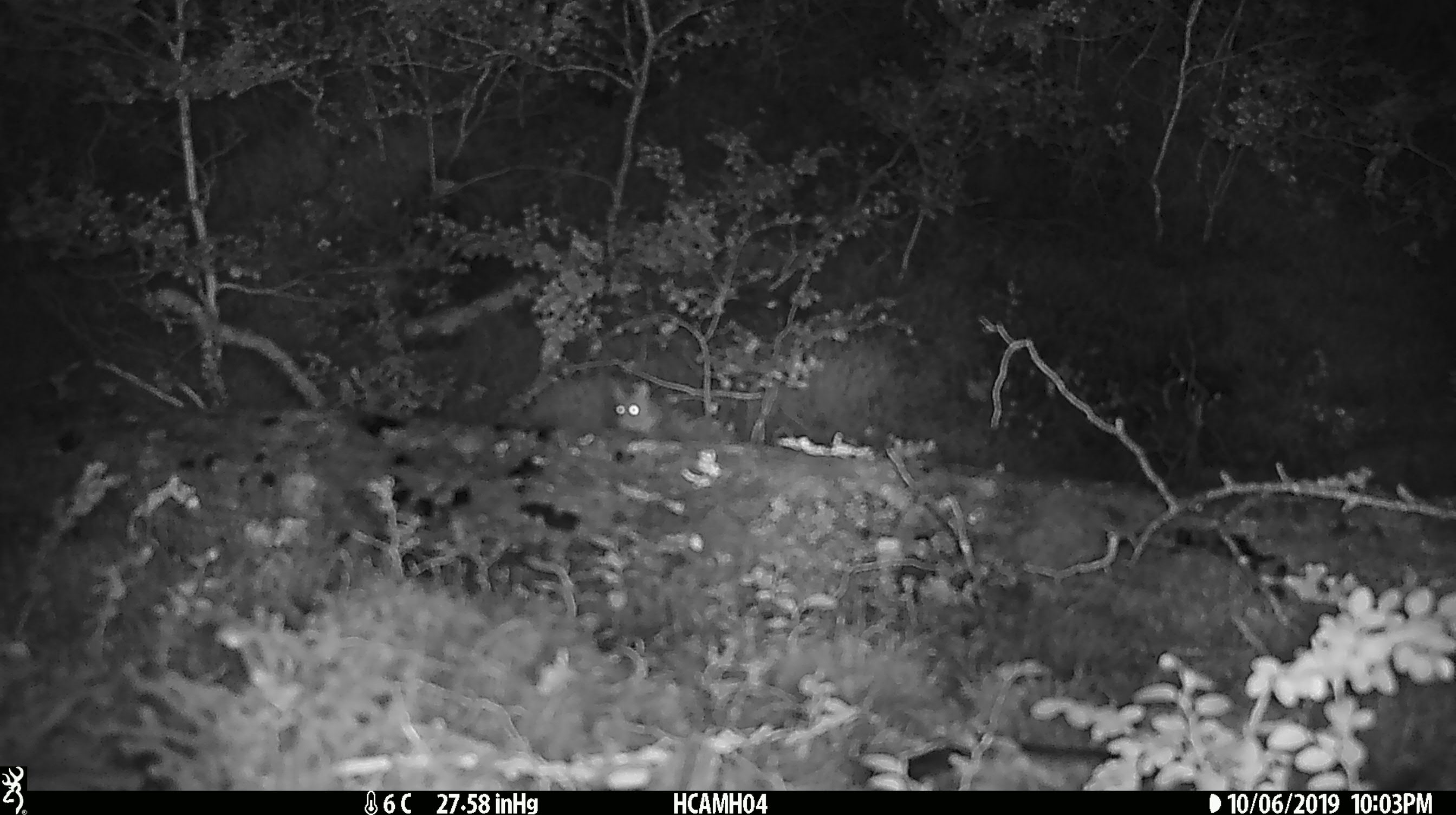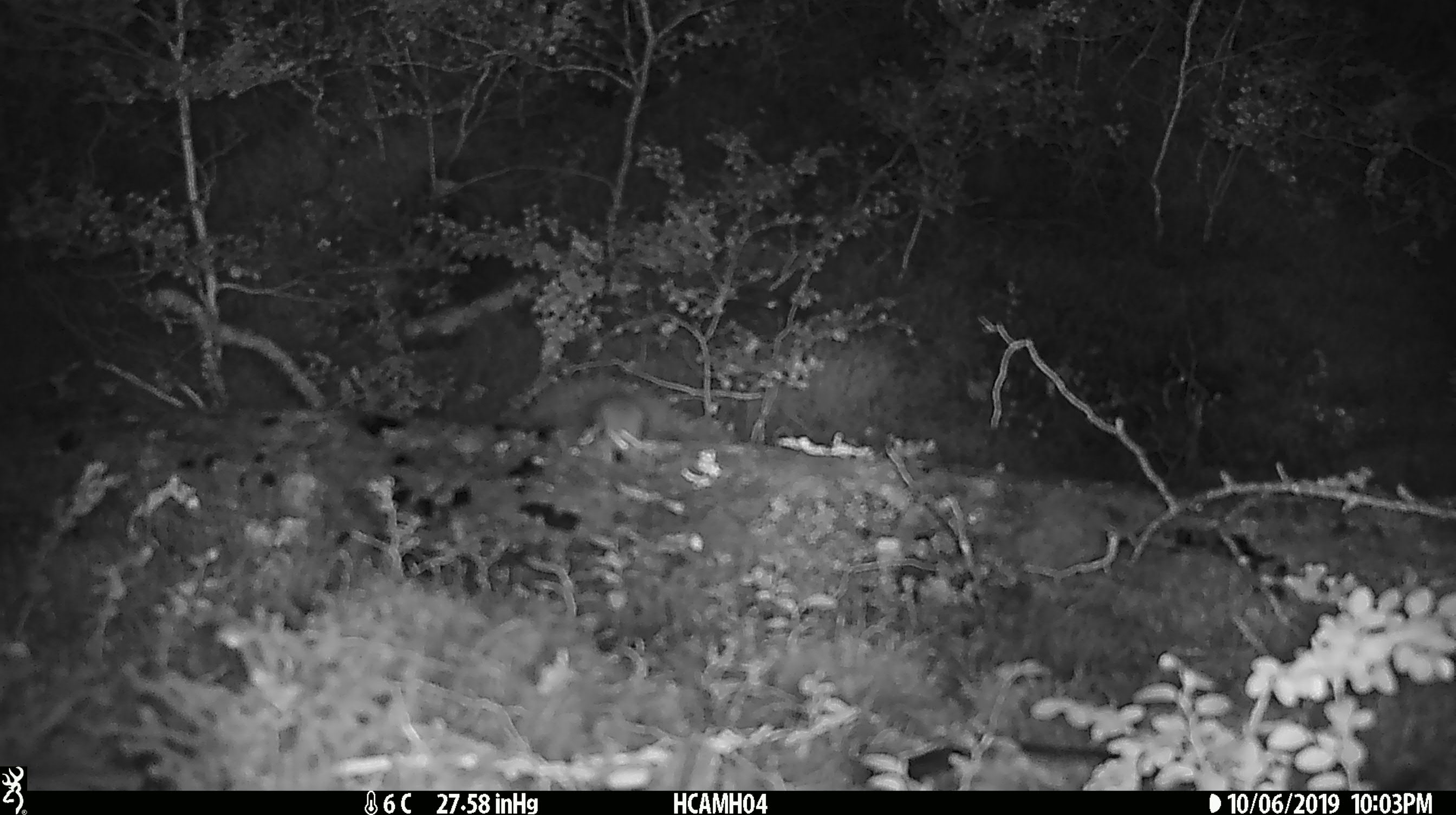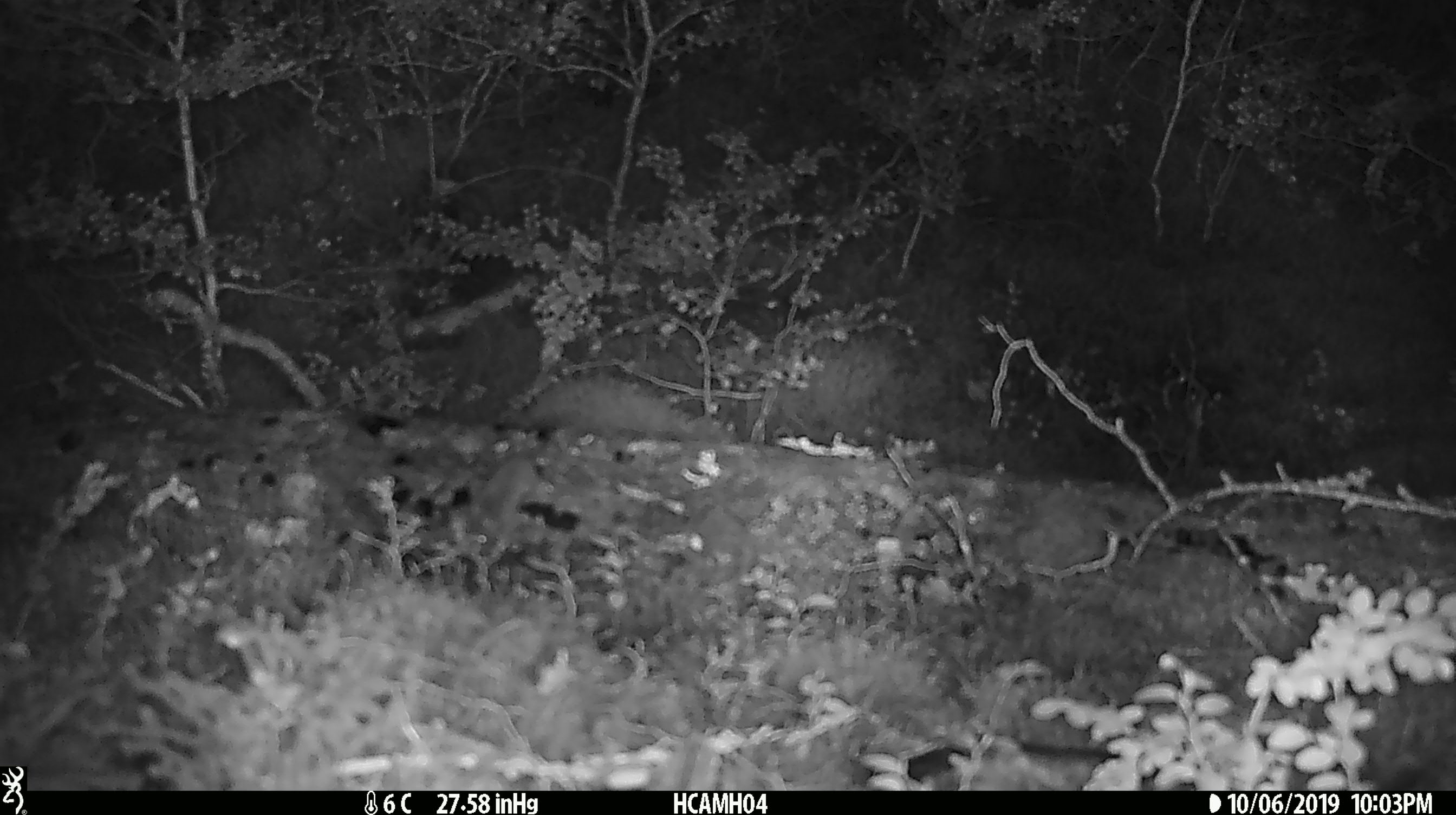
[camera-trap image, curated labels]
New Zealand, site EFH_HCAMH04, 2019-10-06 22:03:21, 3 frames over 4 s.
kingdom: Animalia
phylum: Chordata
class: Mammalia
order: Rodentia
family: Muridae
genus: Mus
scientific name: Mus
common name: mouse